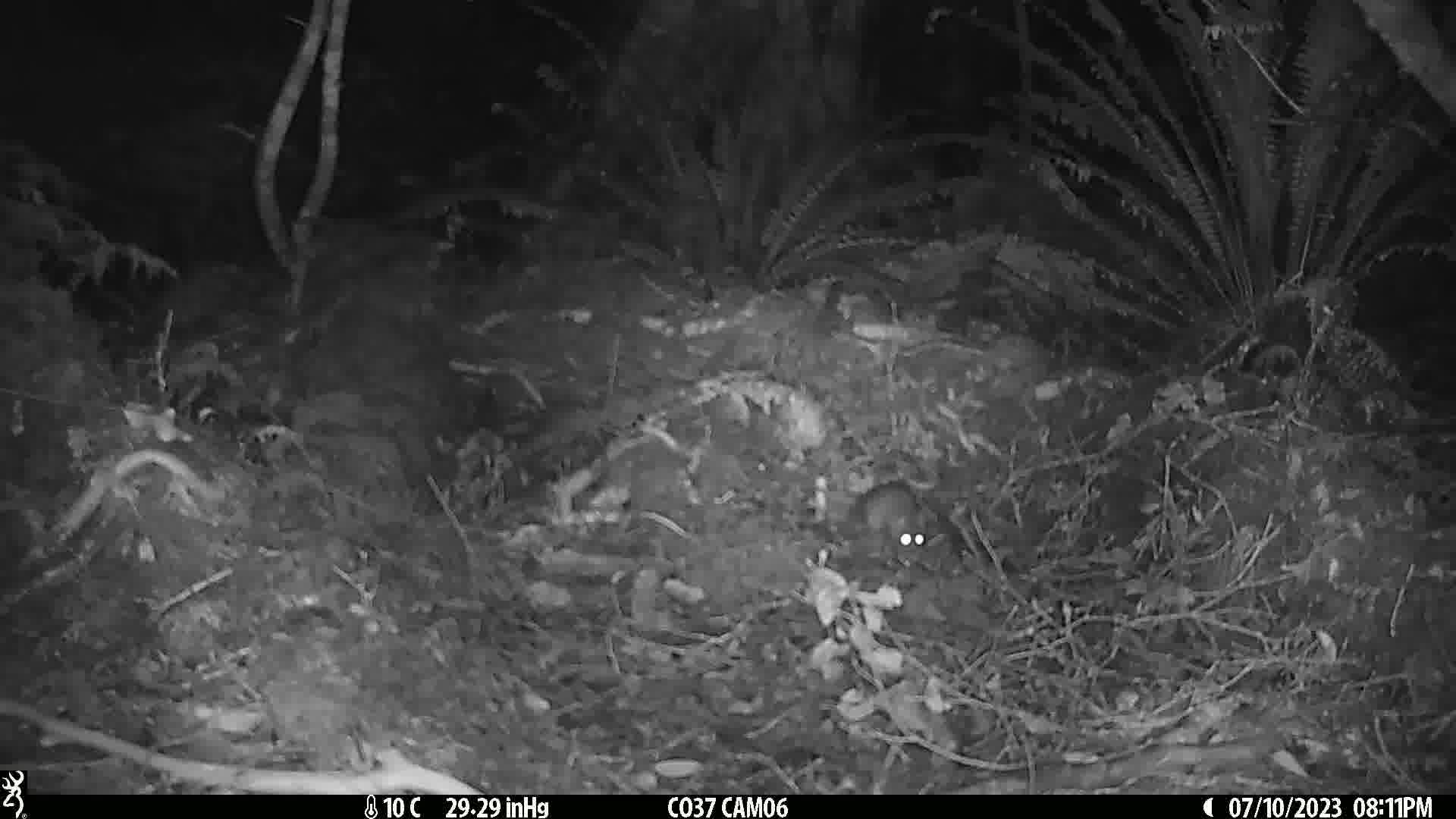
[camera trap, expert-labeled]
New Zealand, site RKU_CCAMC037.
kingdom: Animalia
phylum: Chordata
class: Mammalia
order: Rodentia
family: Muridae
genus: Rattus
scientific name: Rattus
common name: rat